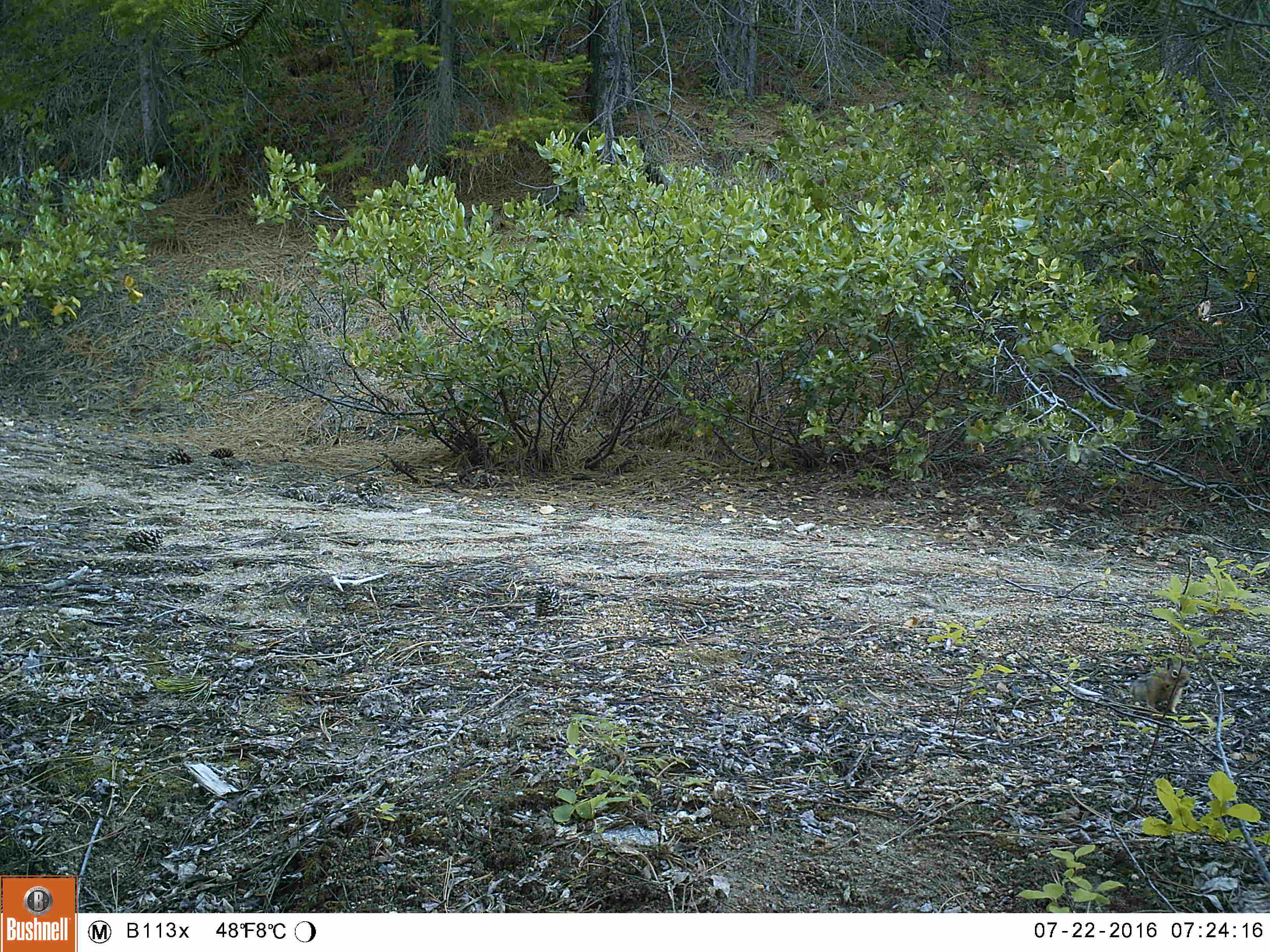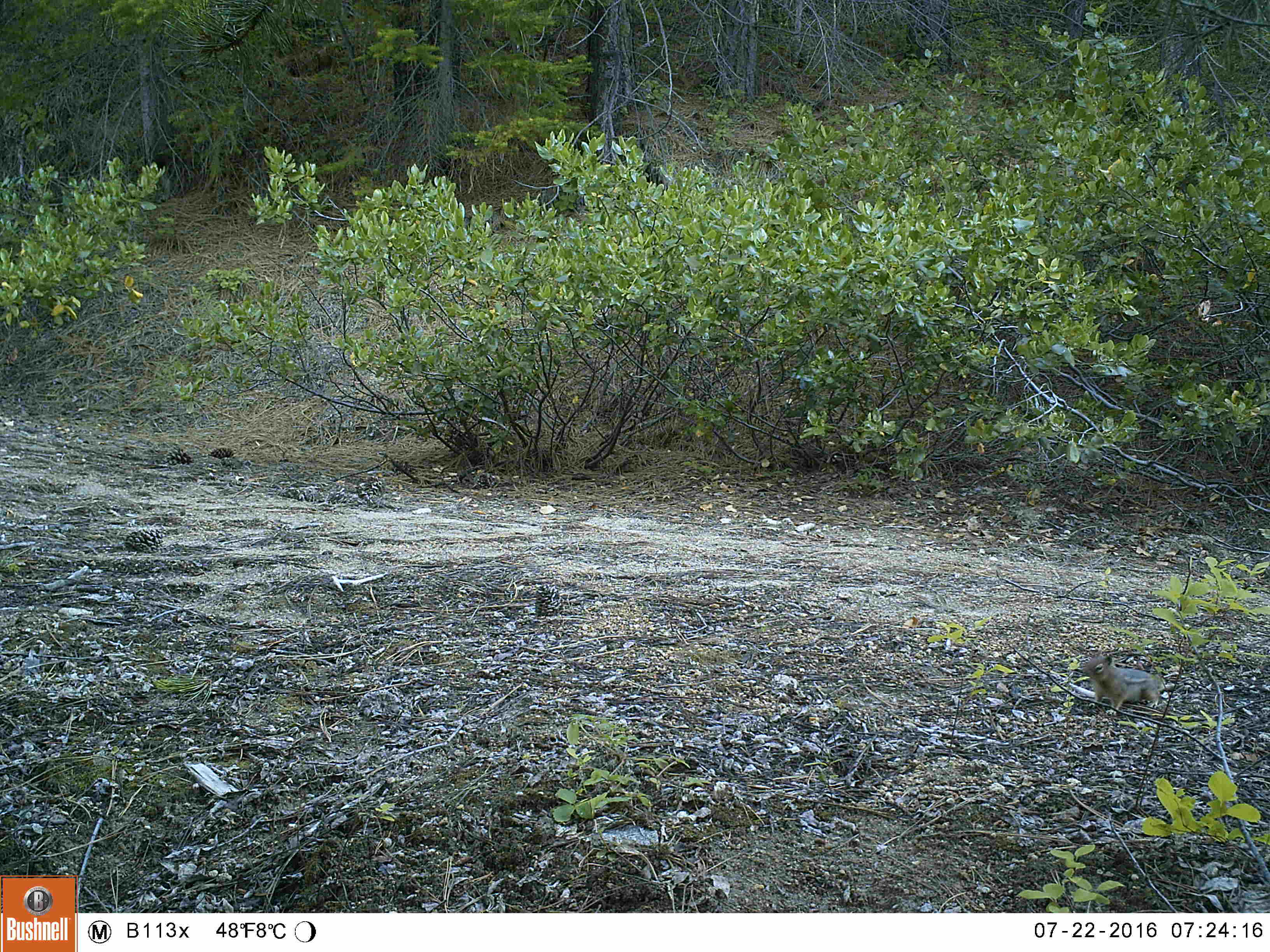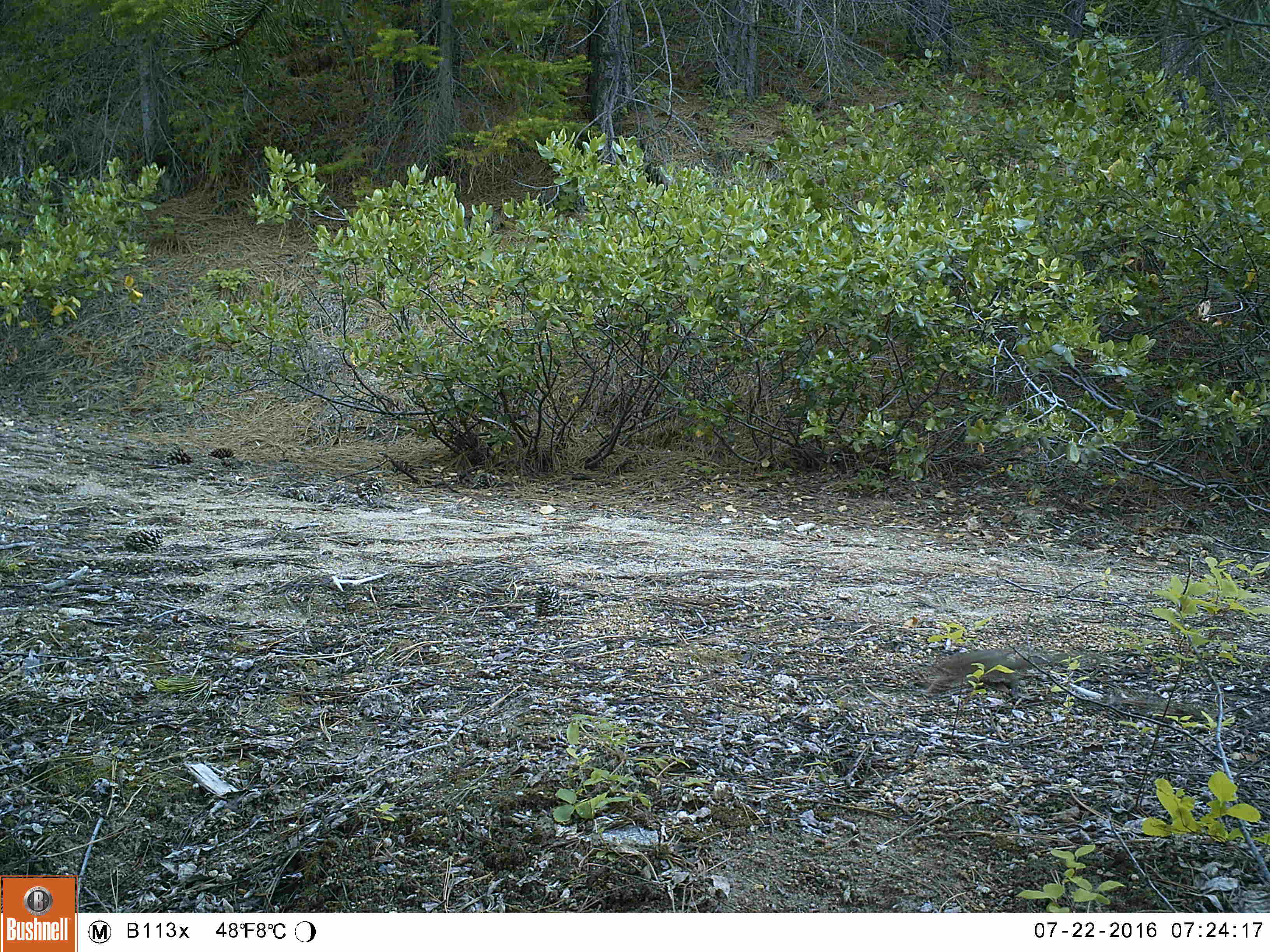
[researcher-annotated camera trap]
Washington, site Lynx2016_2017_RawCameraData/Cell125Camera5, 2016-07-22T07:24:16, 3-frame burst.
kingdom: Animalia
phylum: Chordata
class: Mammalia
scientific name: Mammalia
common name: small mammal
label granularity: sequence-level